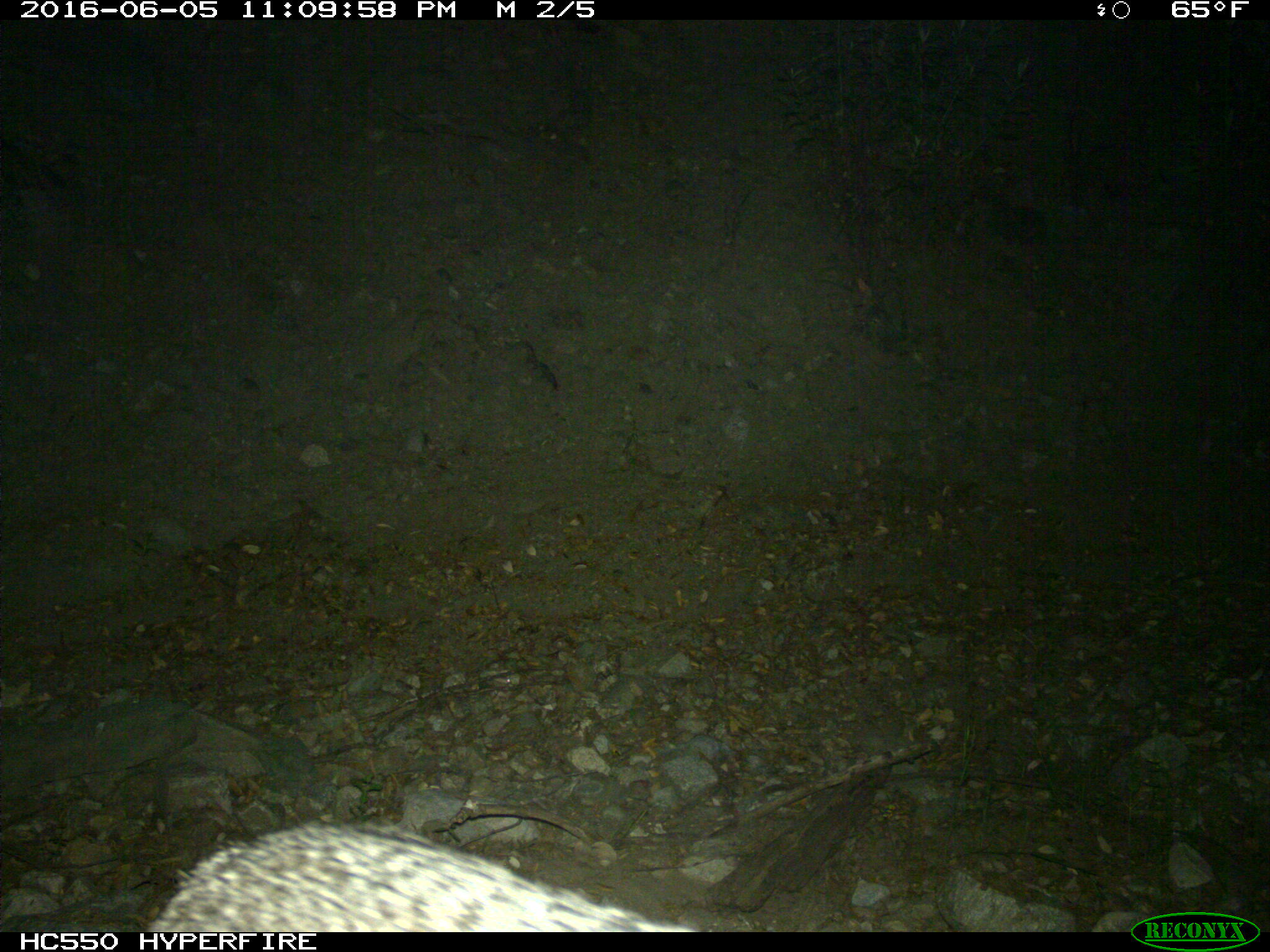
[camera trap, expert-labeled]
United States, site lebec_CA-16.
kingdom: Animalia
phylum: Chordata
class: Mammalia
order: Carnivora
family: Canidae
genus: Urocyon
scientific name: Urocyon cinereoargenteus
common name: gray fox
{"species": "Urocyon cinereoargenteus (gray fox)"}